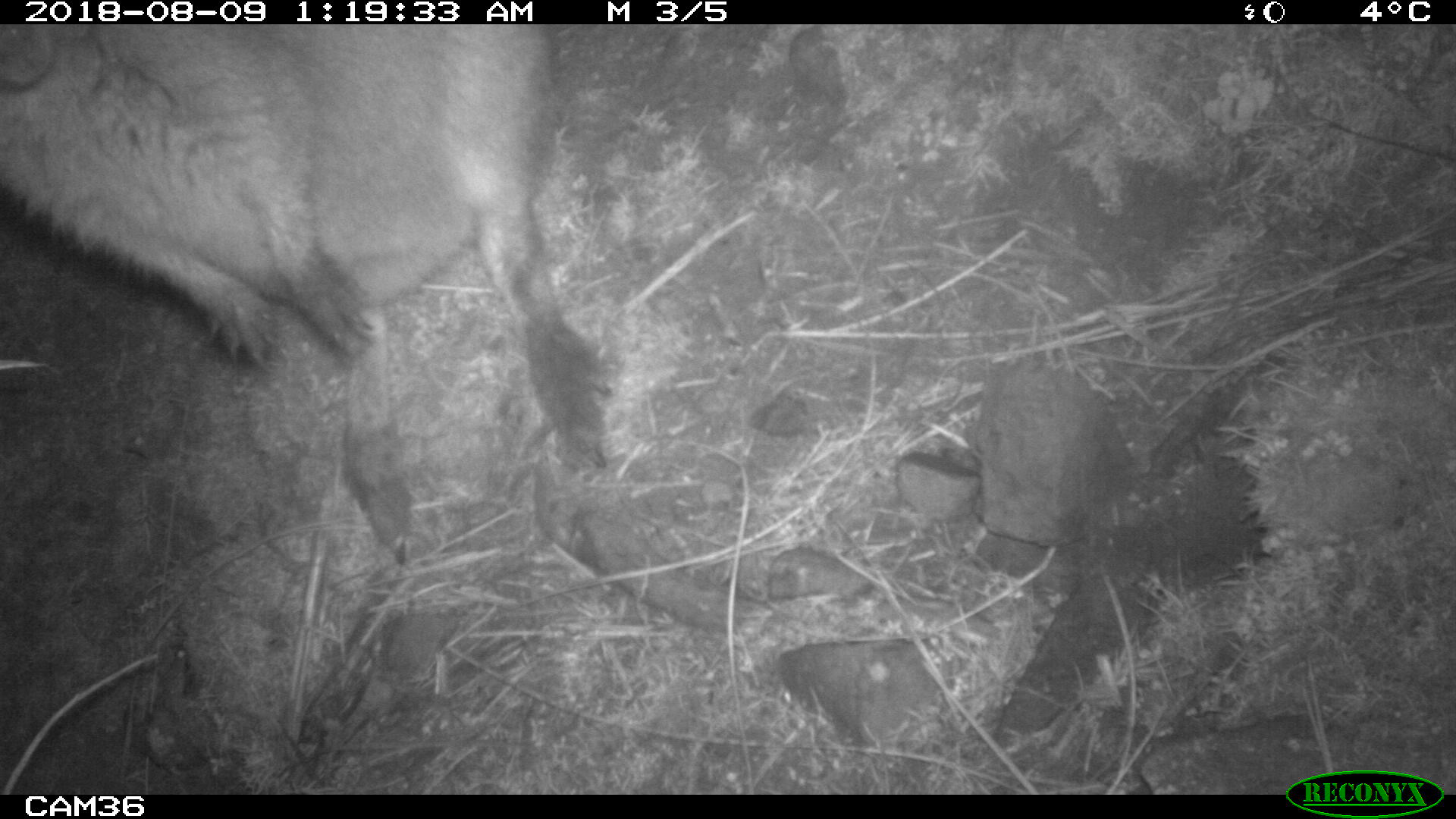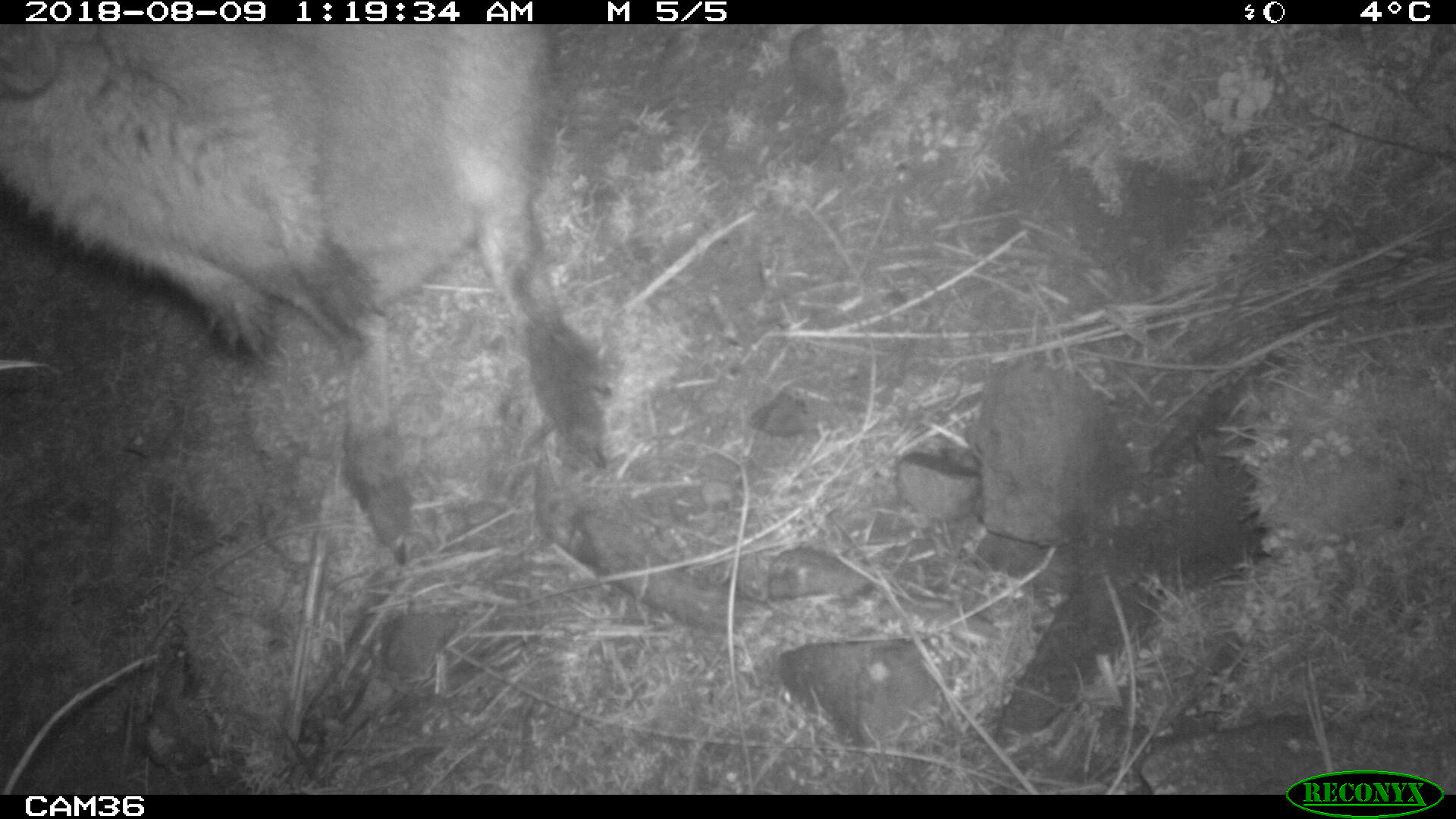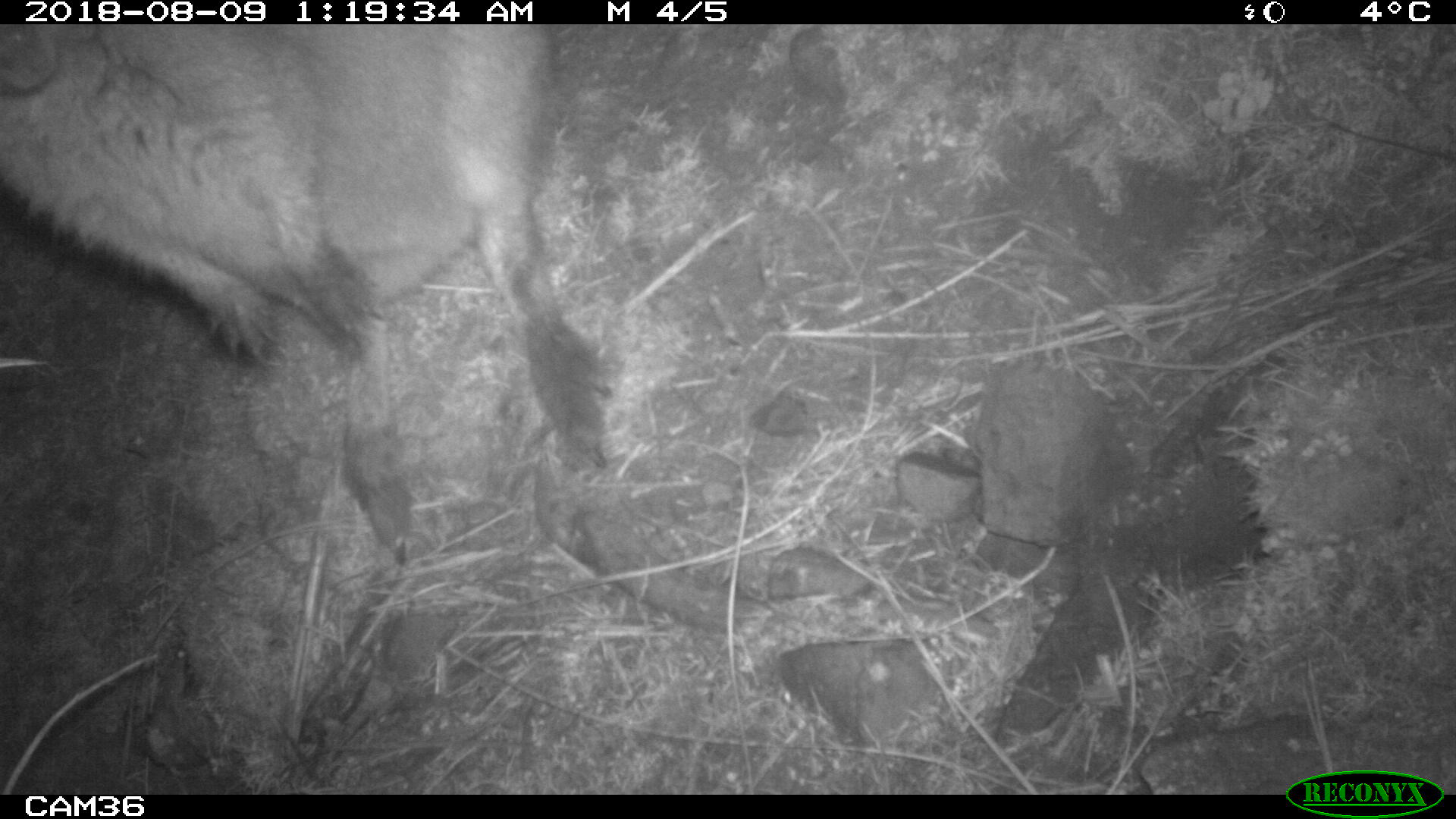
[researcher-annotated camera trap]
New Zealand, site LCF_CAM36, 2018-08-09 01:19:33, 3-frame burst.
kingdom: Animalia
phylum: Chordata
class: Mammalia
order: Diprotodontia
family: Macropodidae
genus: Notamacropus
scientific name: Notamacropus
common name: wallaby